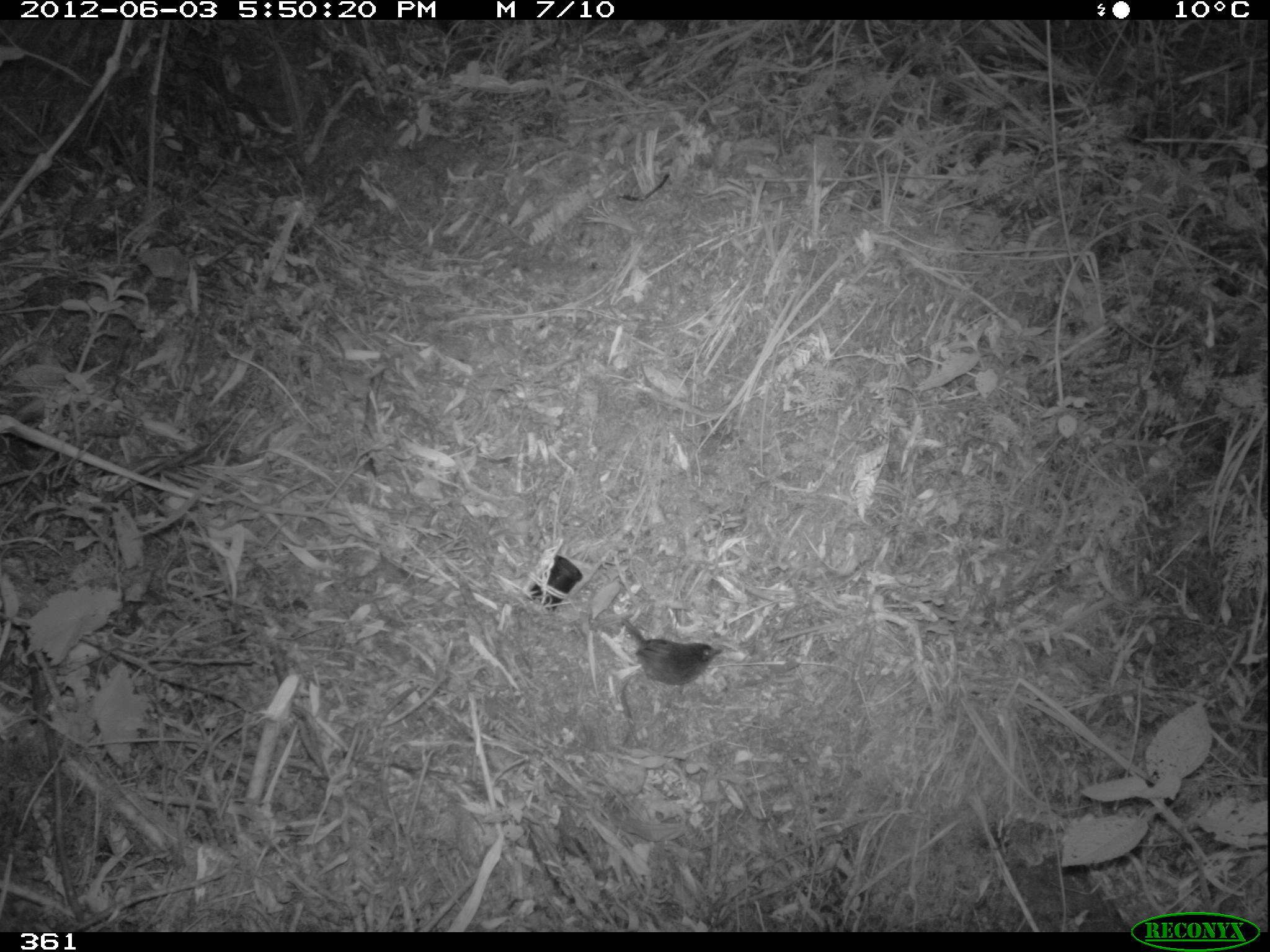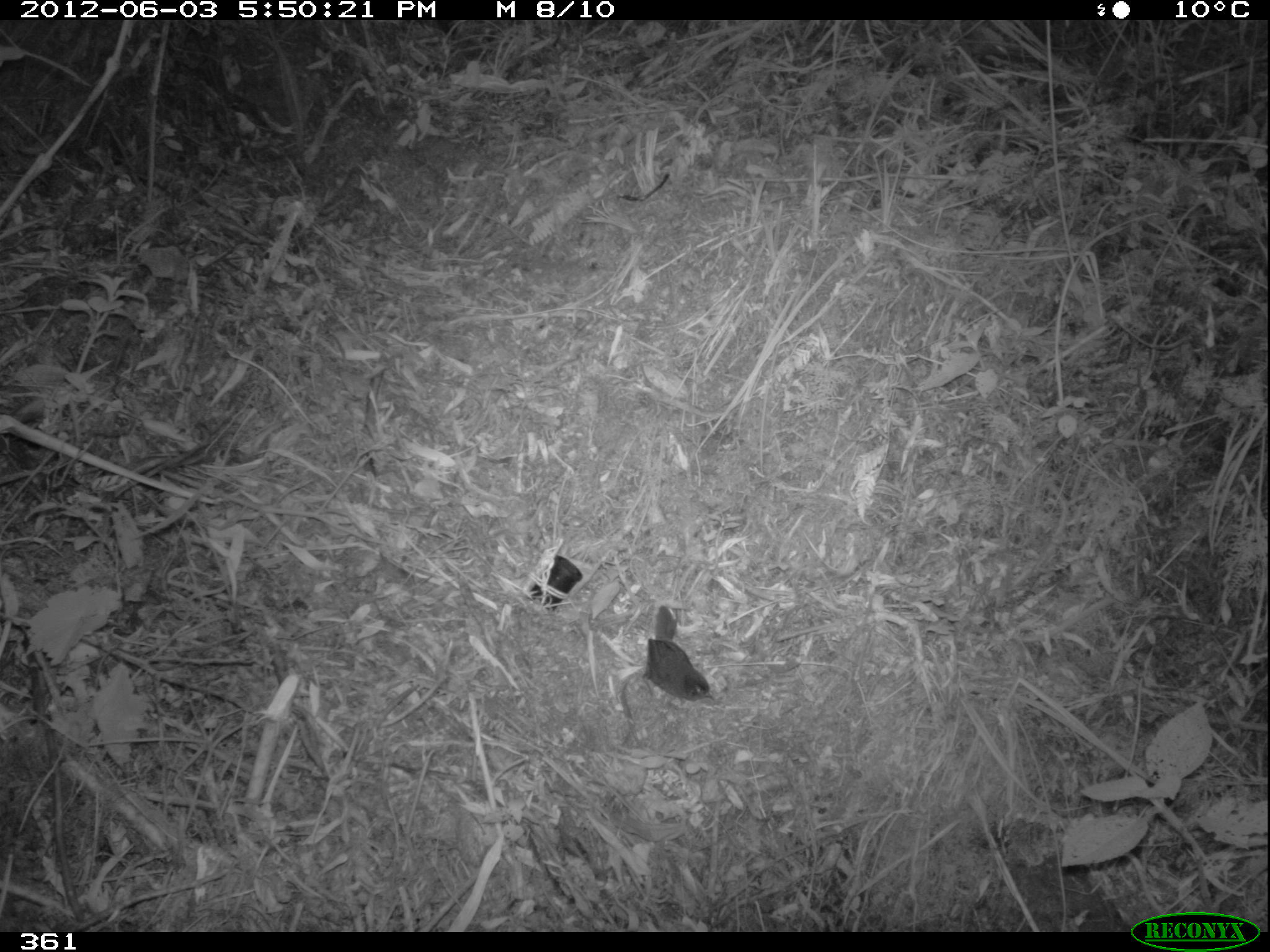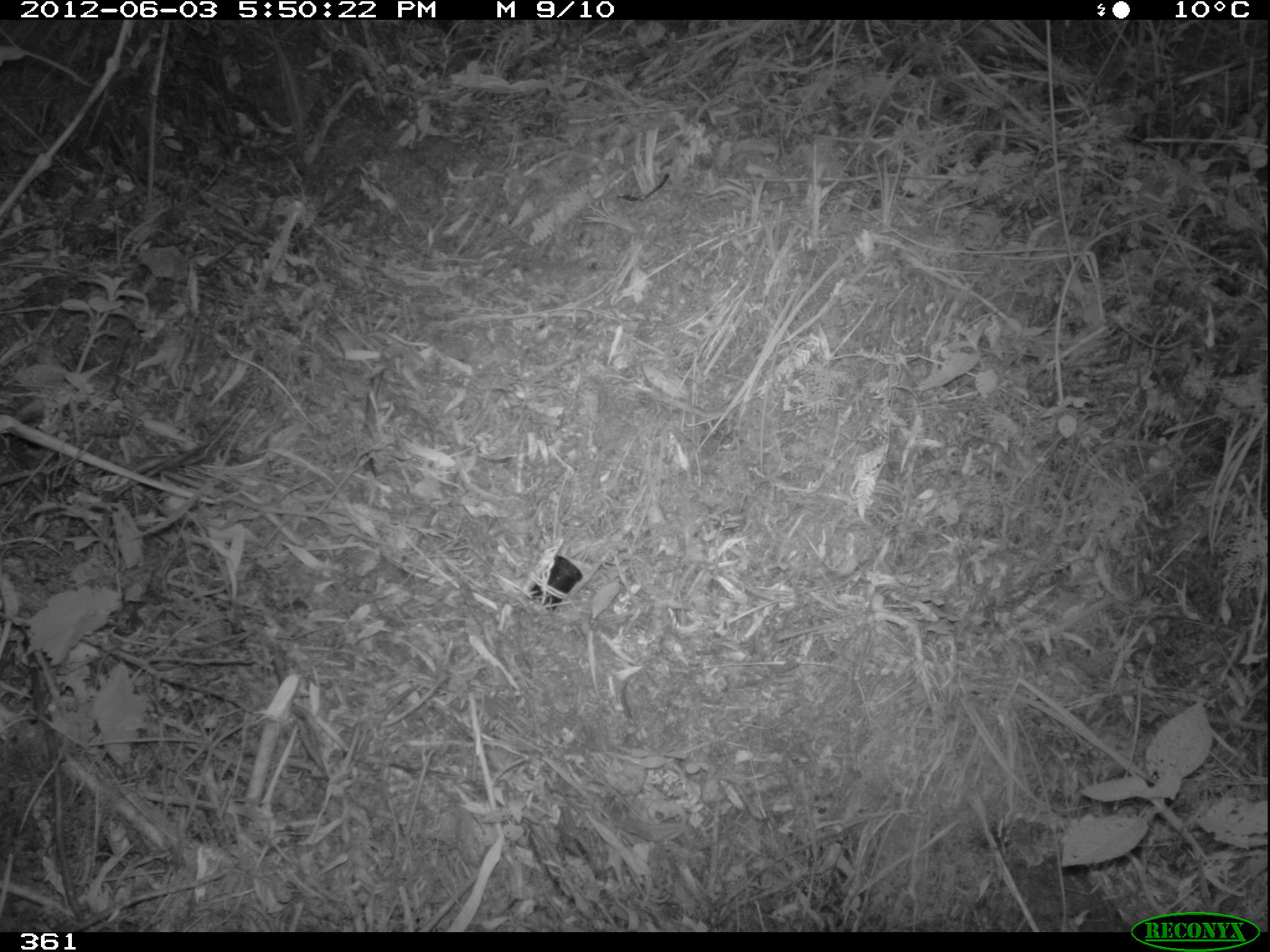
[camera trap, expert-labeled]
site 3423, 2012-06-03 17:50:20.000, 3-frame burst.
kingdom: Animalia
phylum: Chordata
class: Aves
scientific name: Aves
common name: bird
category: unknown bird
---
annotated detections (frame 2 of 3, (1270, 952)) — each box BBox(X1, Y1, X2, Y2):
unknown bird: BBox(644, 605, 714, 703)